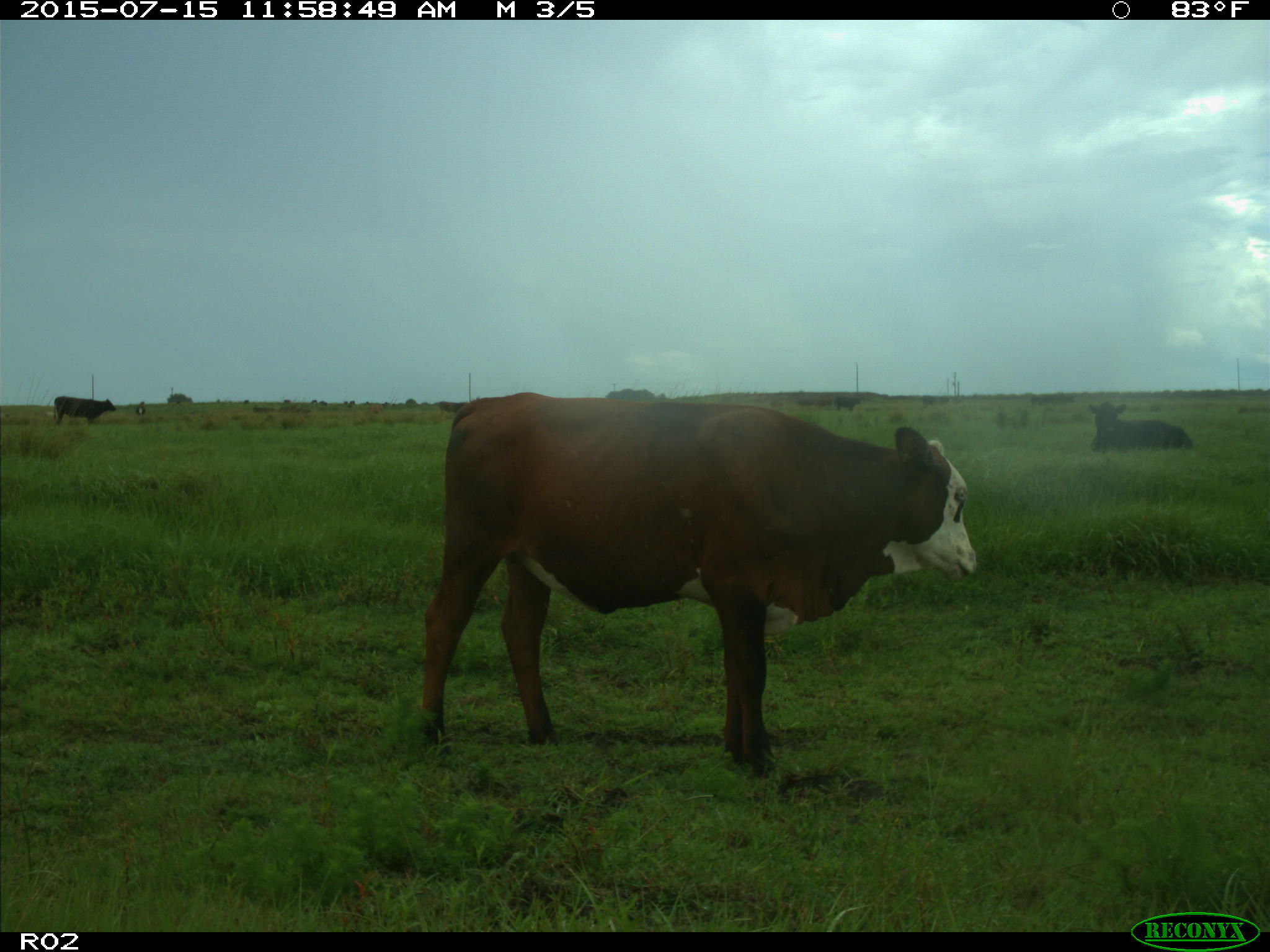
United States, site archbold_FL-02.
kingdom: Animalia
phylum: Chordata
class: Mammalia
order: Artiodactyla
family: Bovidae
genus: Bos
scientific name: Bos taurus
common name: domestic cow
Bos taurus (domestic cow).